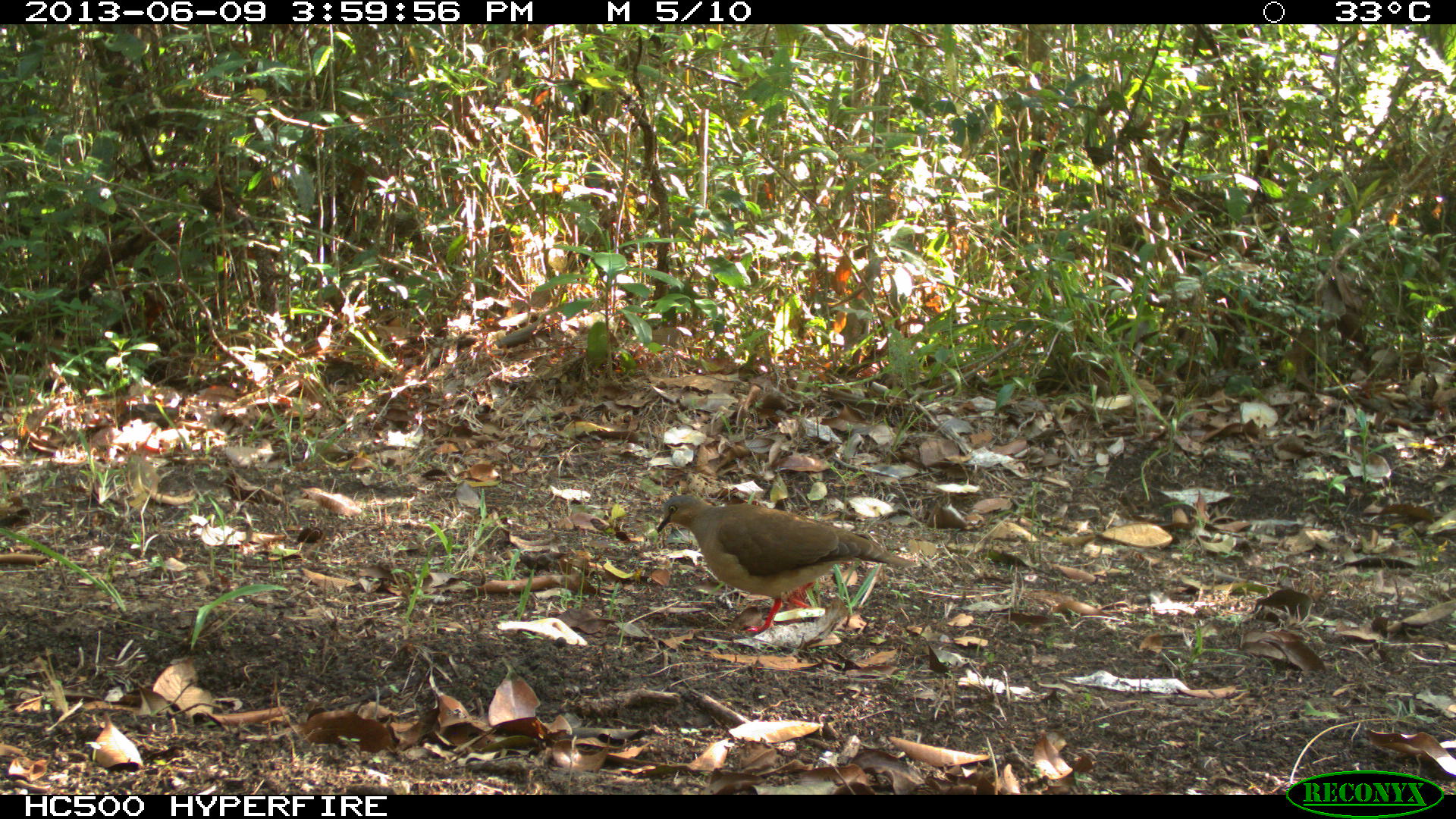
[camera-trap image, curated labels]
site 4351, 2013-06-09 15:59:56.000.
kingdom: Animalia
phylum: Chordata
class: Aves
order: Columbiformes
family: Columbidae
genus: Leptotila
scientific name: Leptotila plumbeiceps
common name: gray-headed dove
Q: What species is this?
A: Leptotila plumbeiceps (gray-headed dove).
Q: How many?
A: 1.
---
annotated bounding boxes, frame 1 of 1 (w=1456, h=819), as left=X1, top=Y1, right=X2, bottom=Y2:
leptotila plumbeiceps: left=656, top=493, right=912, bottom=634